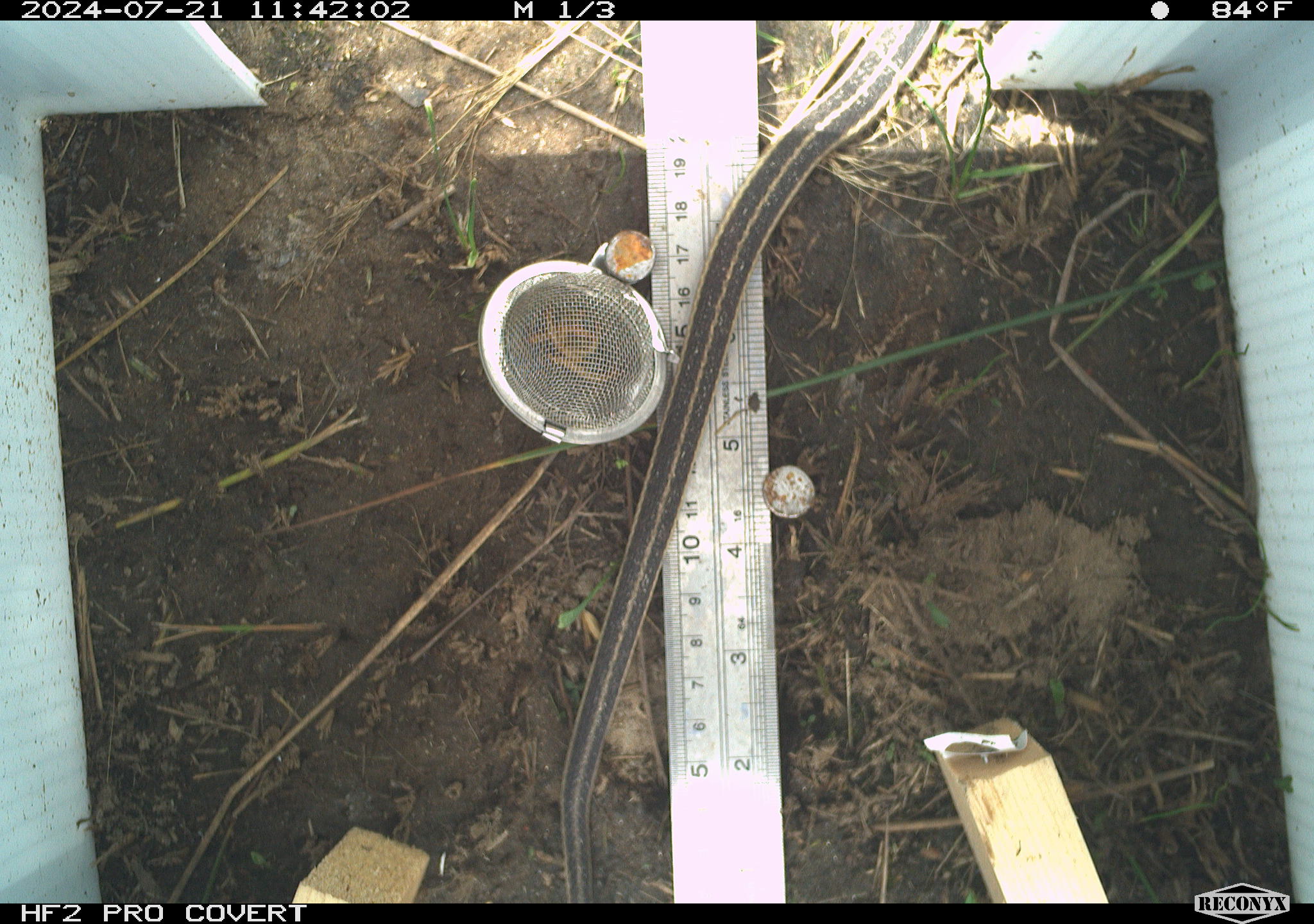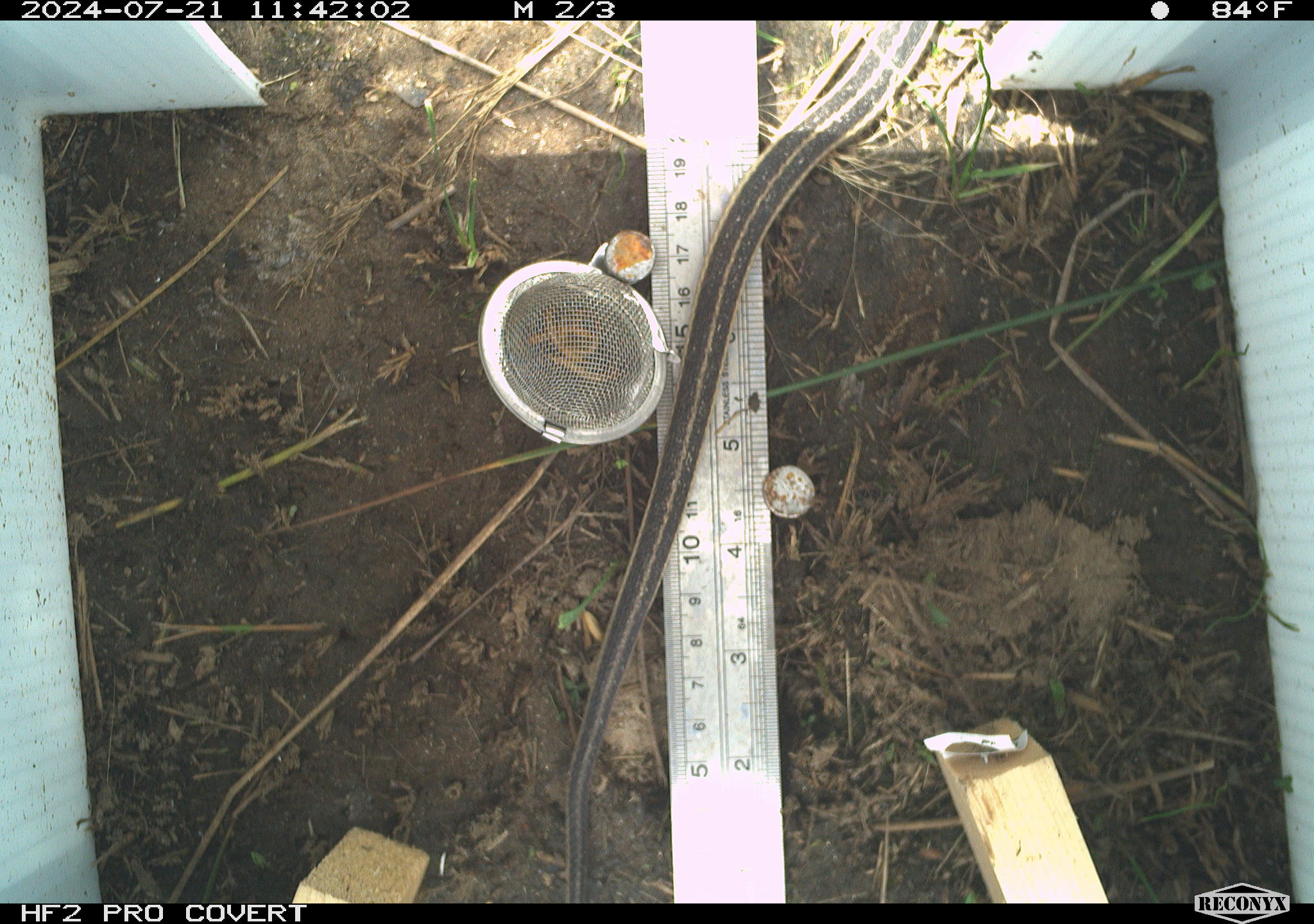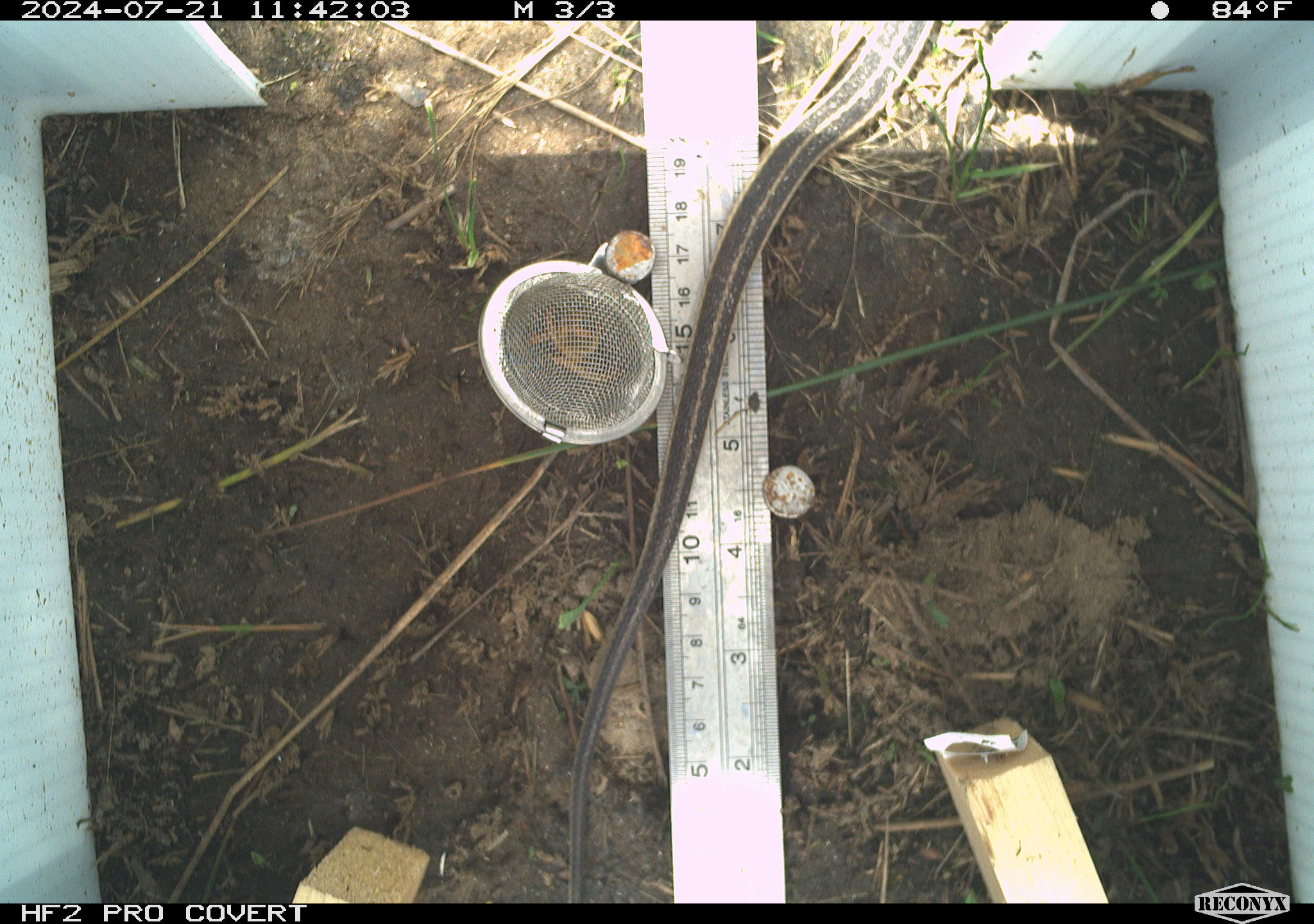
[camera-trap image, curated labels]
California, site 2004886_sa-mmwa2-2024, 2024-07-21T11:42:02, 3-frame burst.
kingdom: Animalia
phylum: Chordata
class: Reptilia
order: Squamata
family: Colubridae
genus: Thamnophis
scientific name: Thamnophis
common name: american gartersnakes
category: thamnophis species